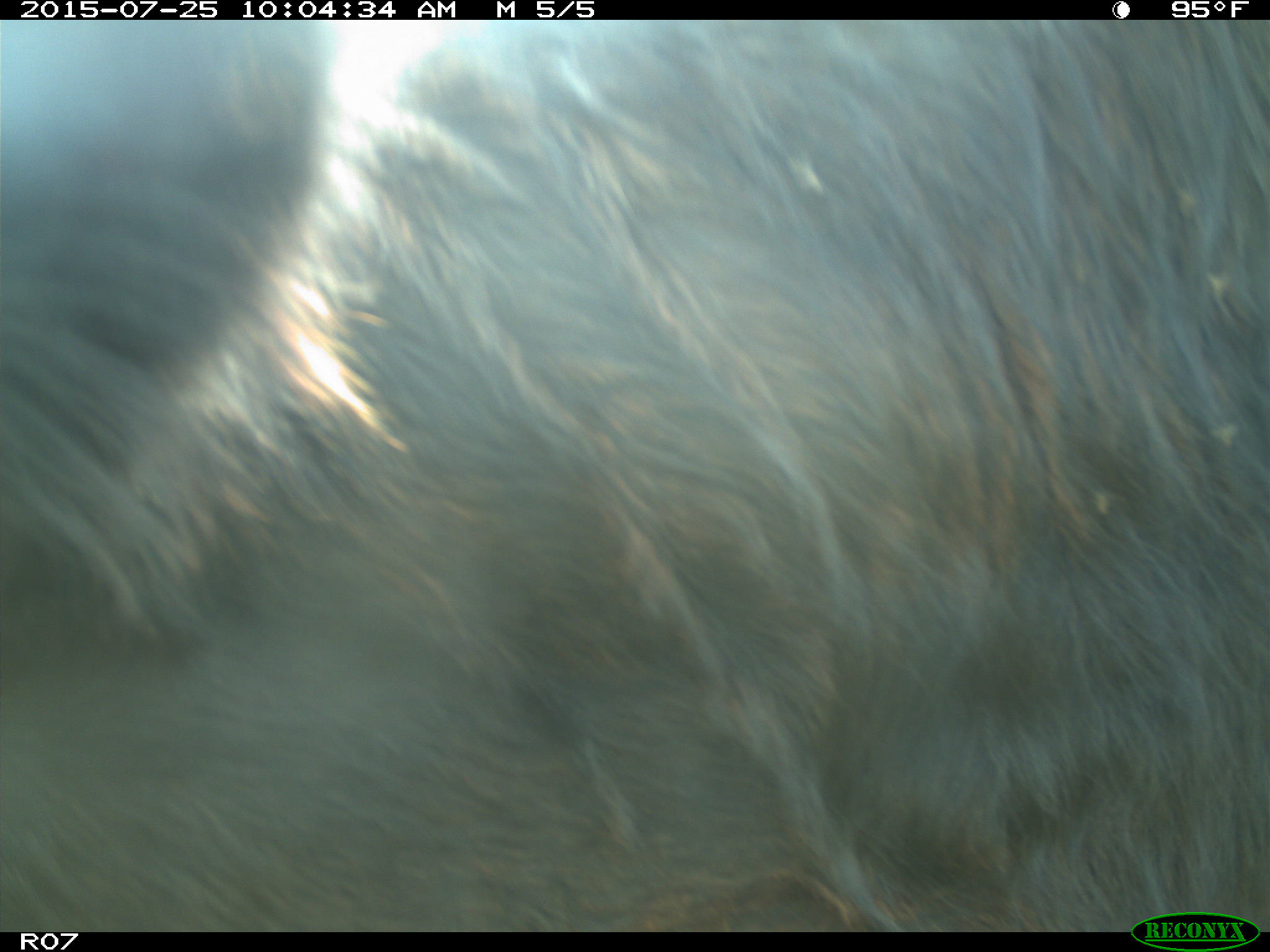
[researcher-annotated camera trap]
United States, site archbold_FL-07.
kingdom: Animalia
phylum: Chordata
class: Mammalia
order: Artiodactyla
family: Bovidae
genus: Bos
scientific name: Bos taurus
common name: domestic cow